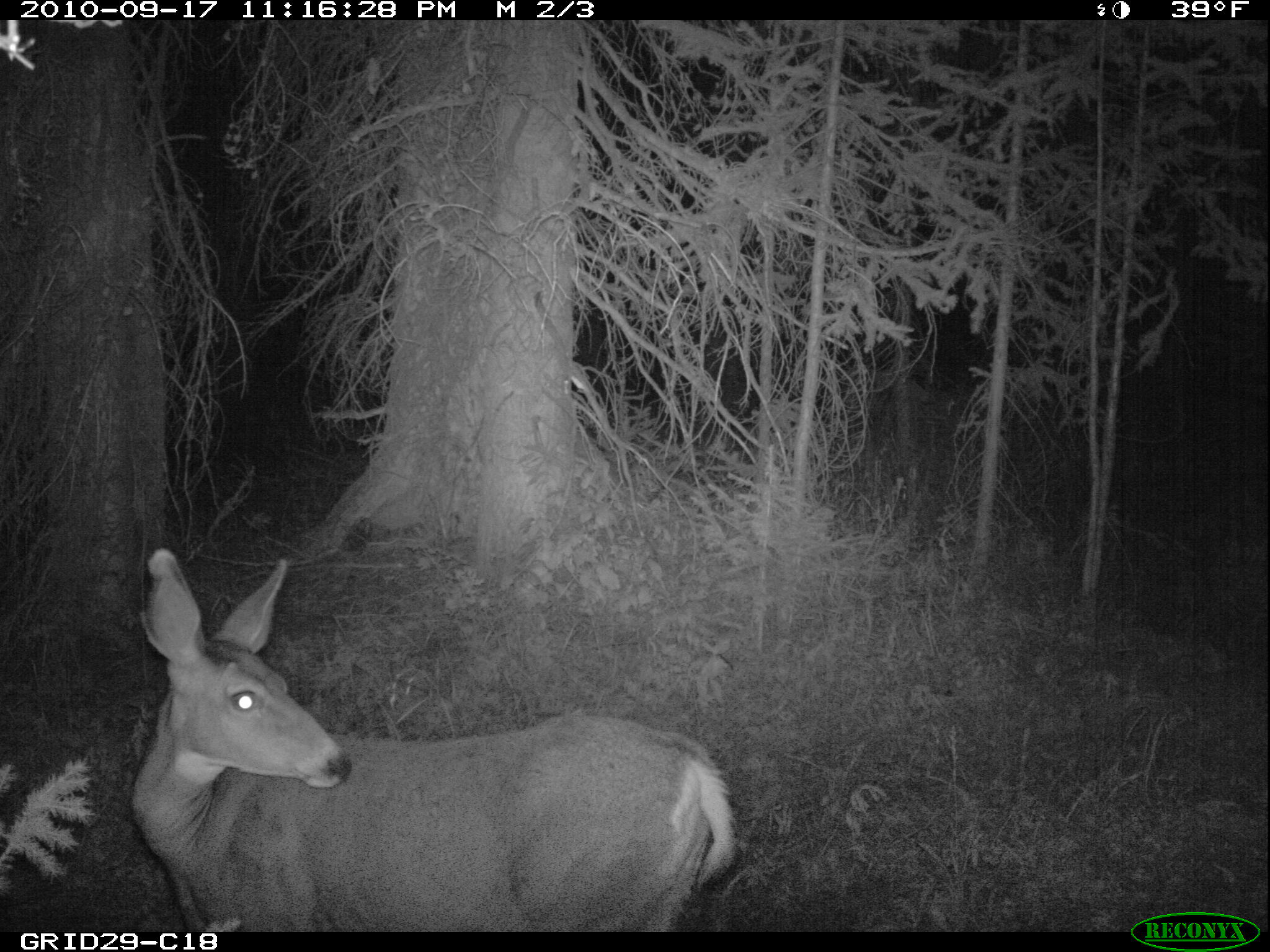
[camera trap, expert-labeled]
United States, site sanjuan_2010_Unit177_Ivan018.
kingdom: Animalia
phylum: Chordata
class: Mammalia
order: Artiodactyla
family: Cervidae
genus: Odocoileus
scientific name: Odocoileus hemionus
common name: mule deer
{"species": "Odocoileus hemionus (mule deer)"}